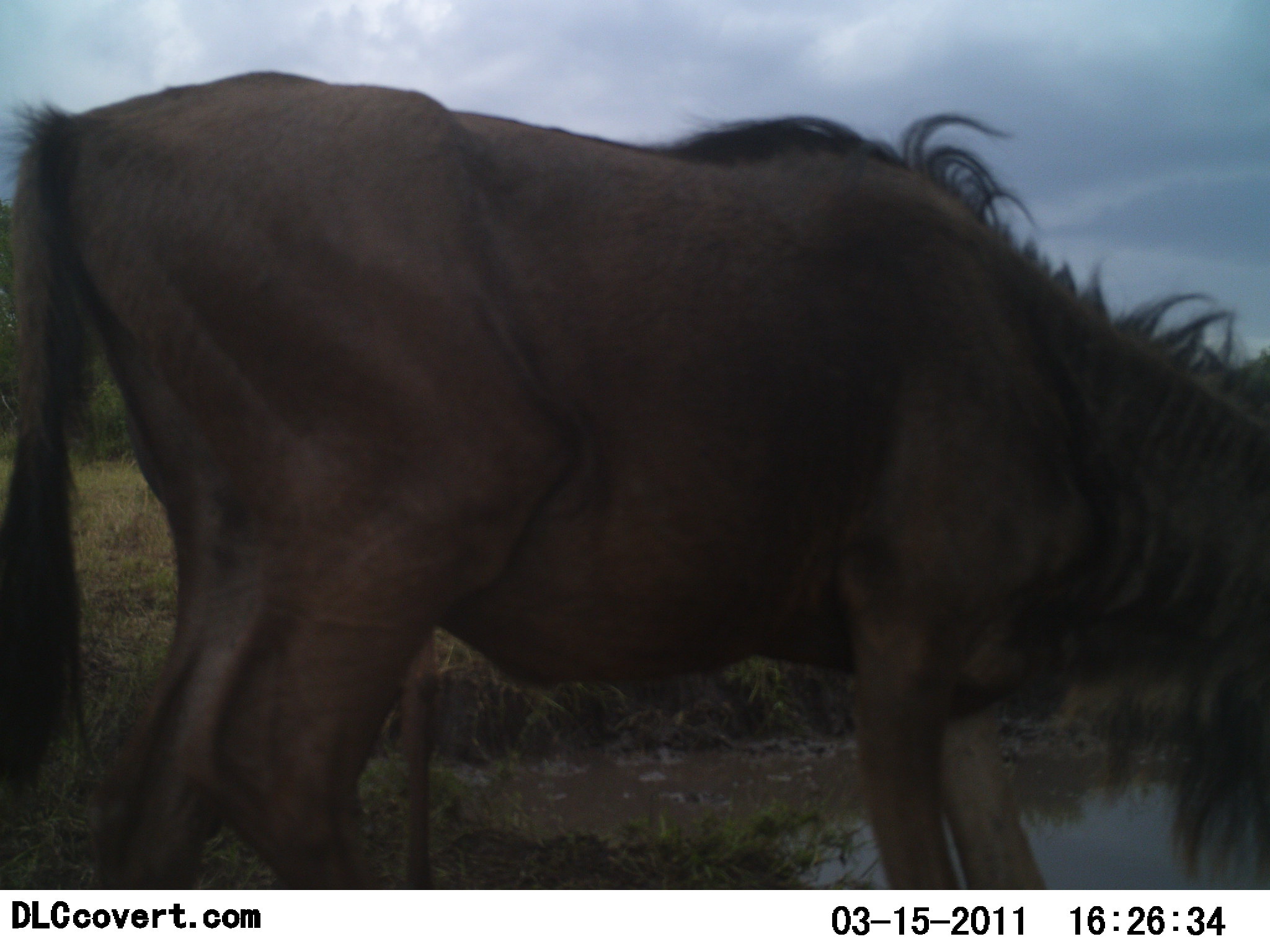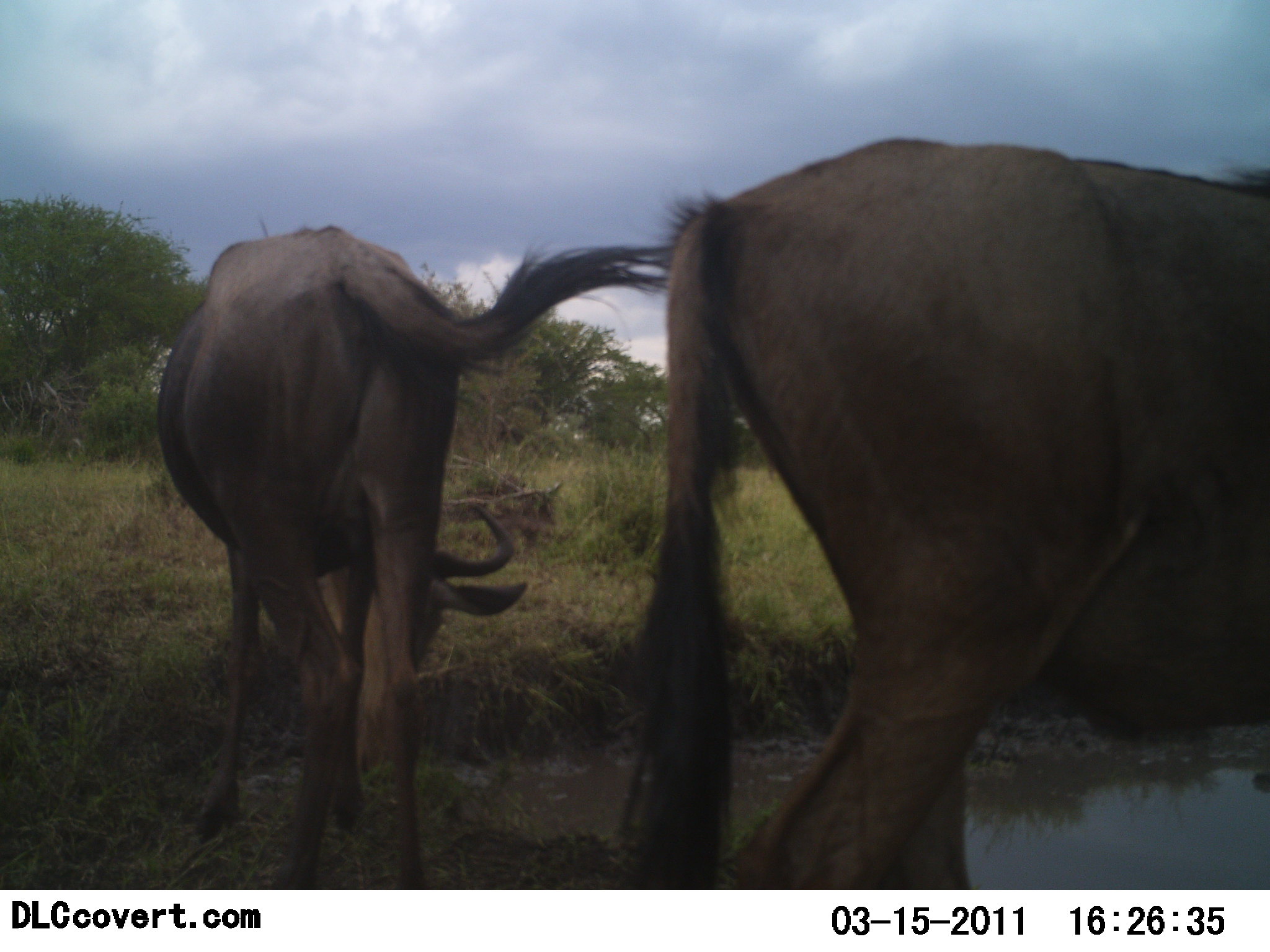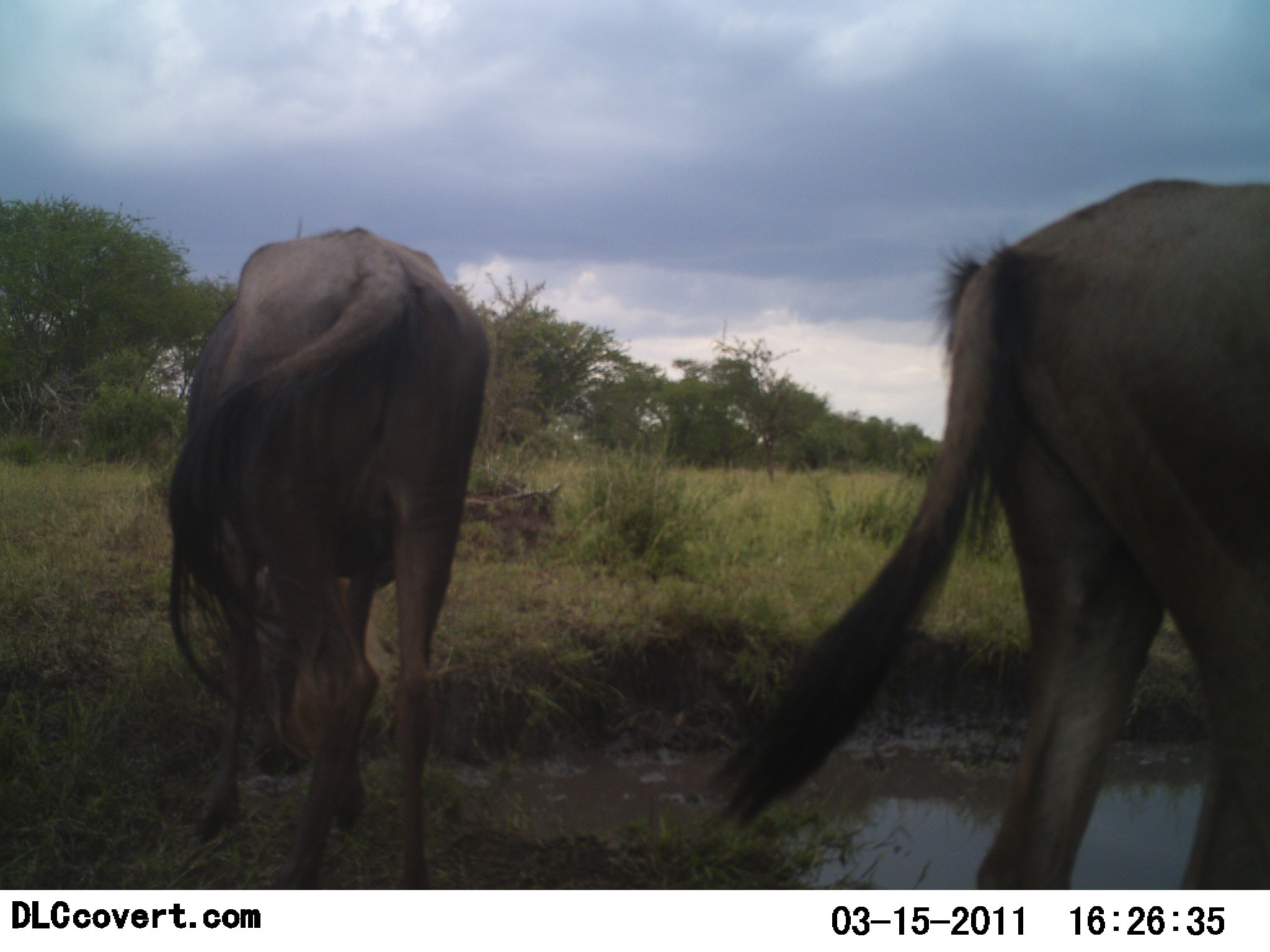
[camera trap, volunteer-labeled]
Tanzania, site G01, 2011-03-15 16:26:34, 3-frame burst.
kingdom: Animalia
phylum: Chordata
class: Mammalia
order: Artiodactyla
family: Bovidae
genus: Connochaetes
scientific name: Connochaetes taurinus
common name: blue wildebeest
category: wildebeest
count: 2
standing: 25%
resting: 8%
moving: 50%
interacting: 0%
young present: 0%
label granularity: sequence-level